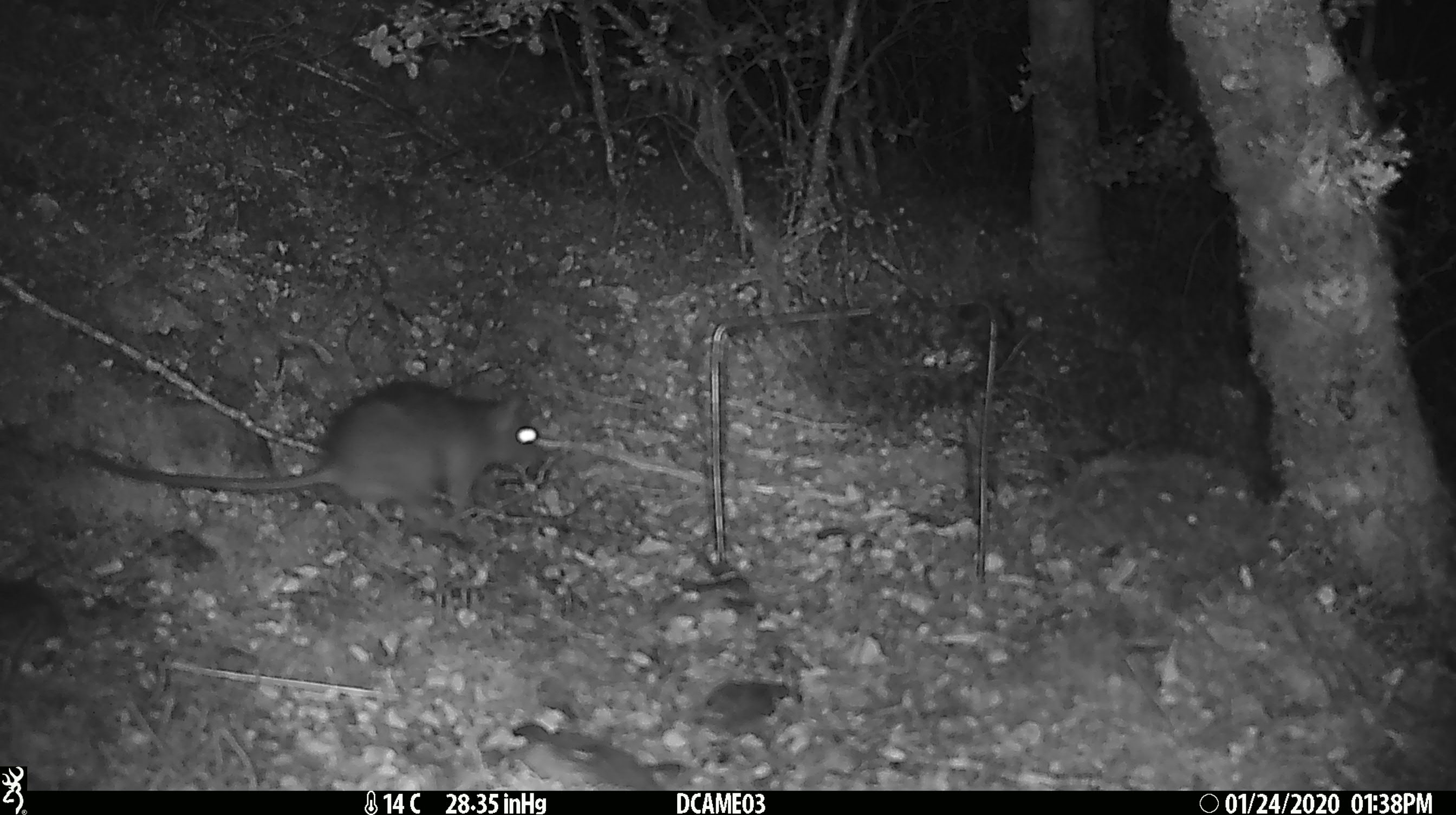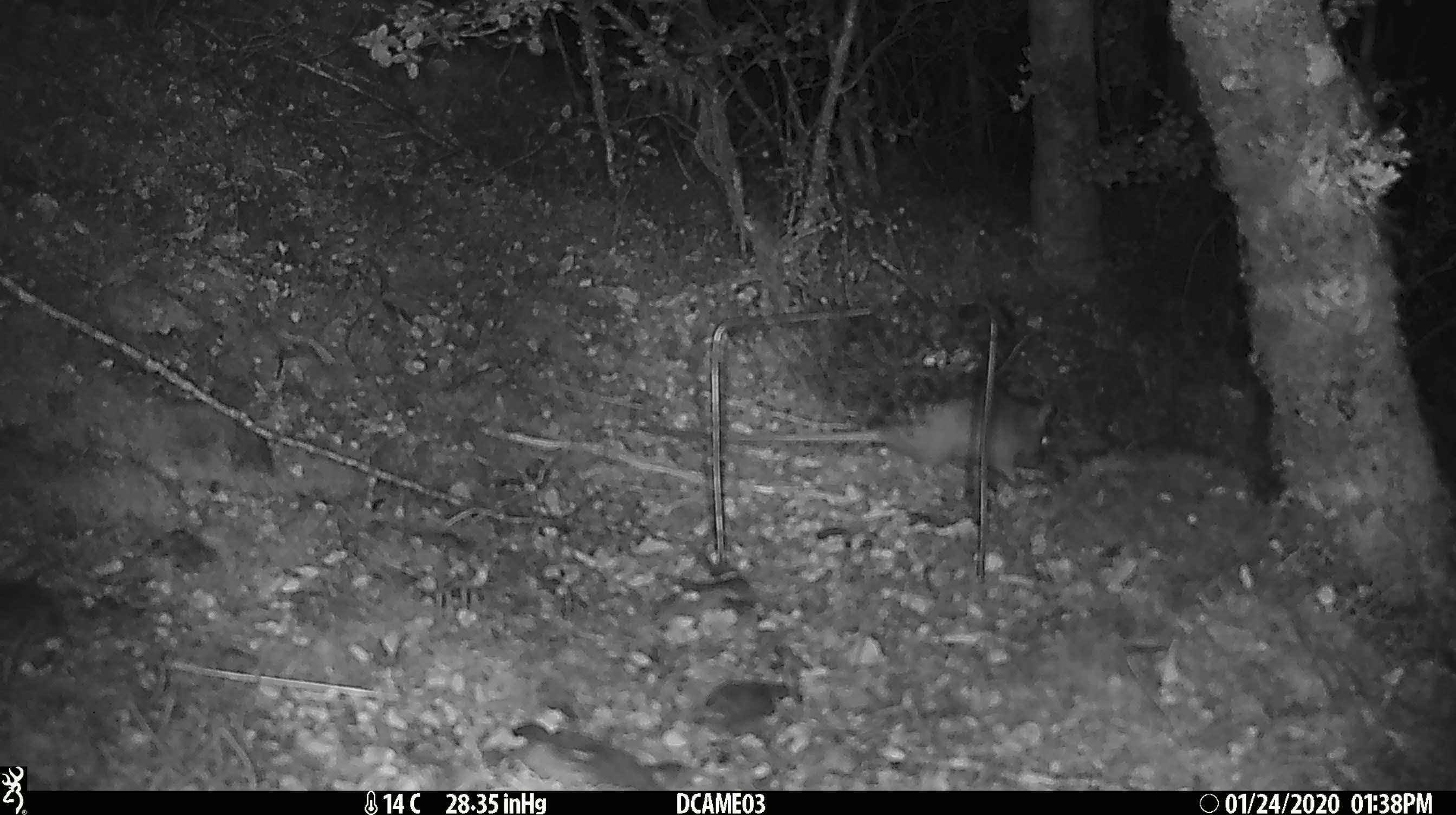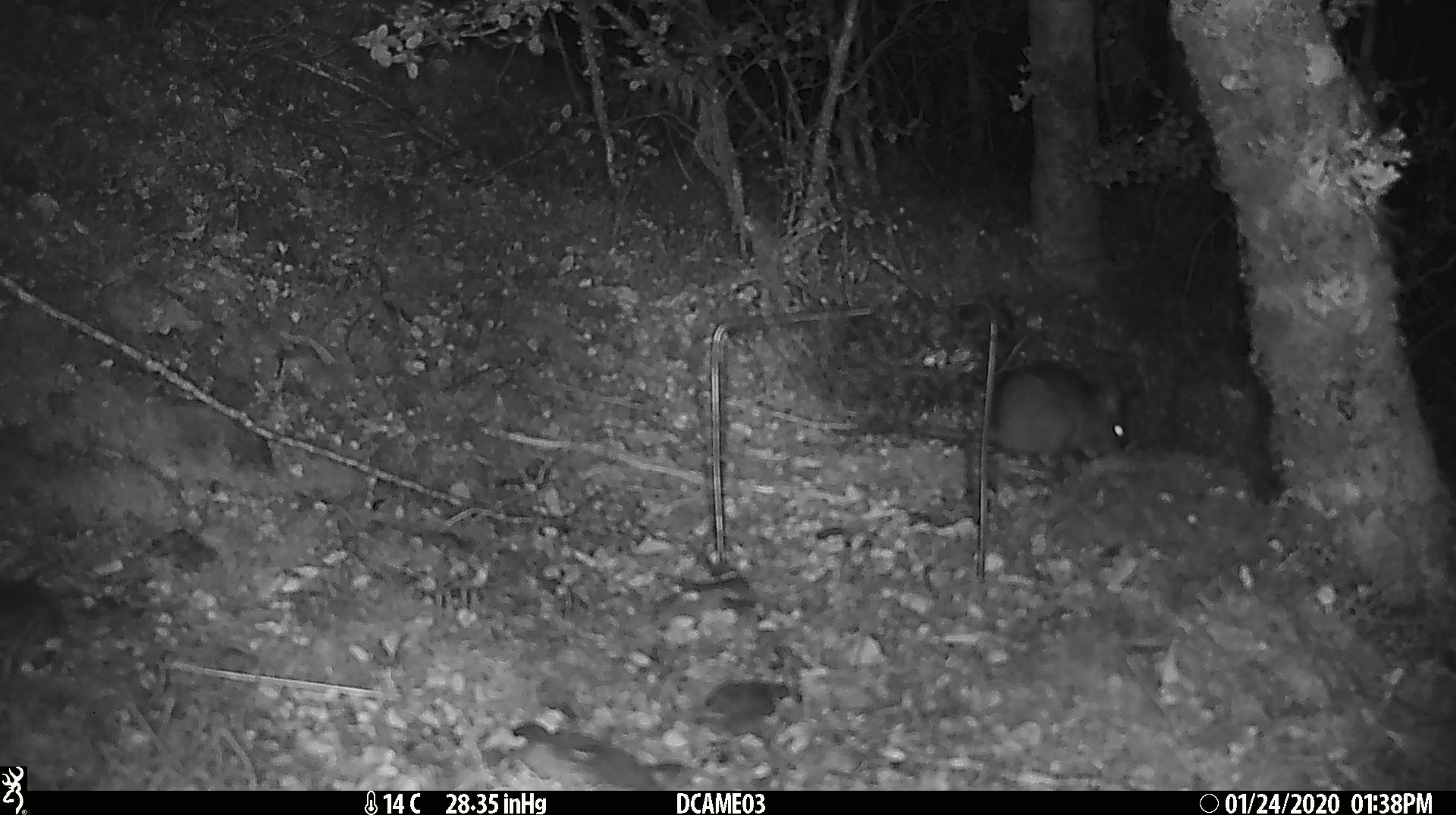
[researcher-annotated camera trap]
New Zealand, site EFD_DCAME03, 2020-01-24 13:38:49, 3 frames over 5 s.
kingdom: Animalia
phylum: Chordata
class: Mammalia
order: Rodentia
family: Muridae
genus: Rattus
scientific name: Rattus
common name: rat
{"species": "rat (Rattus)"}